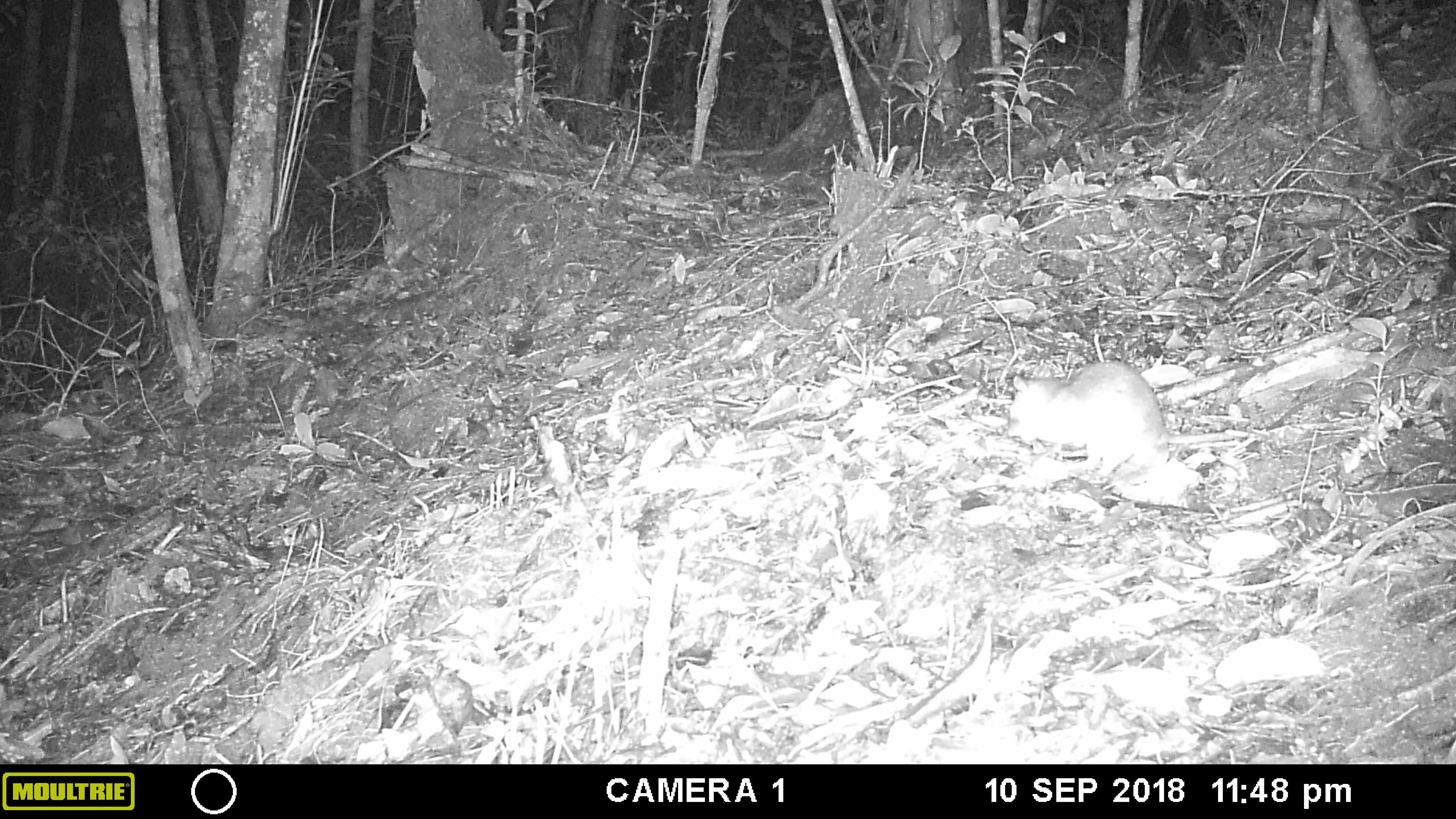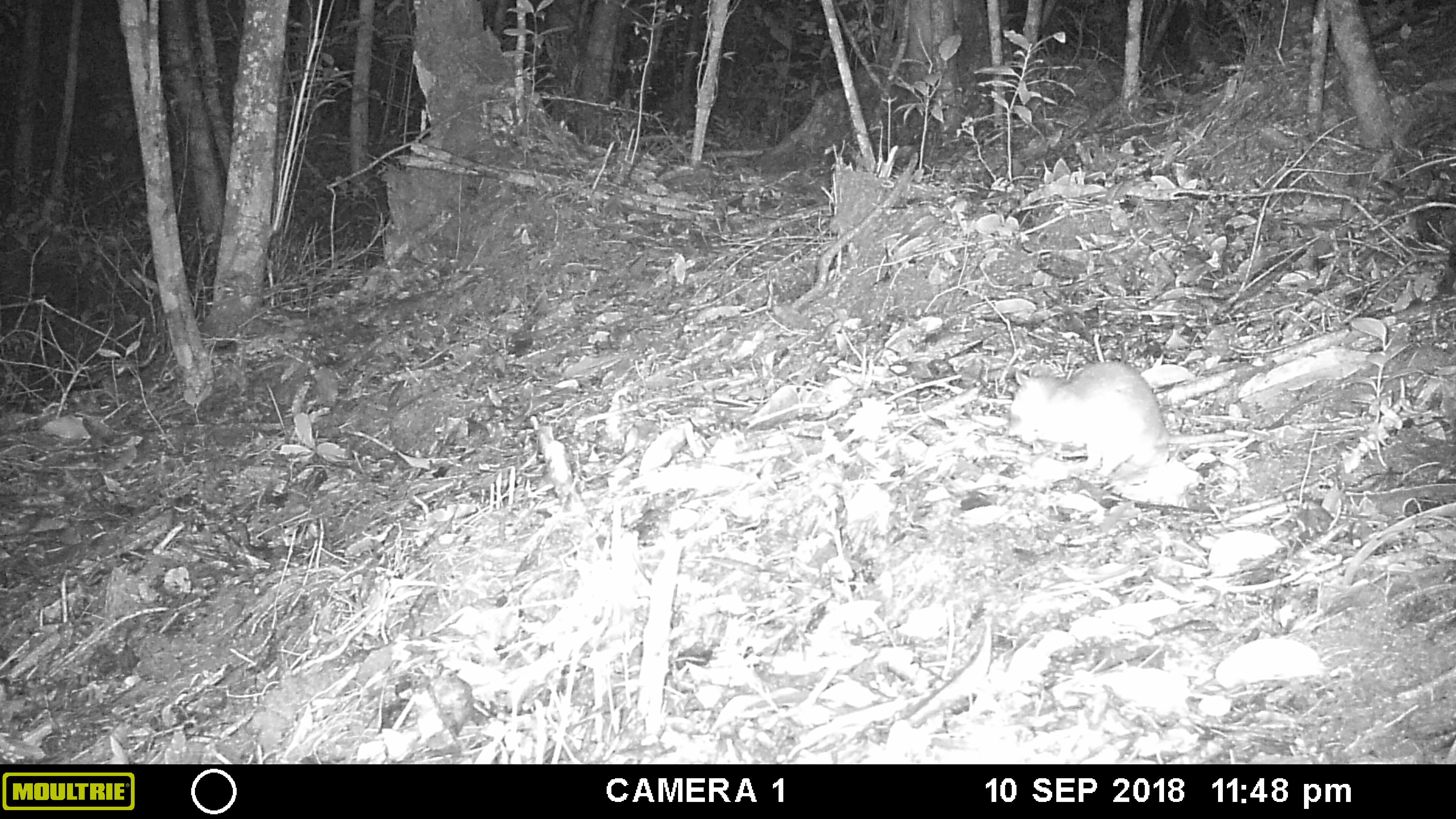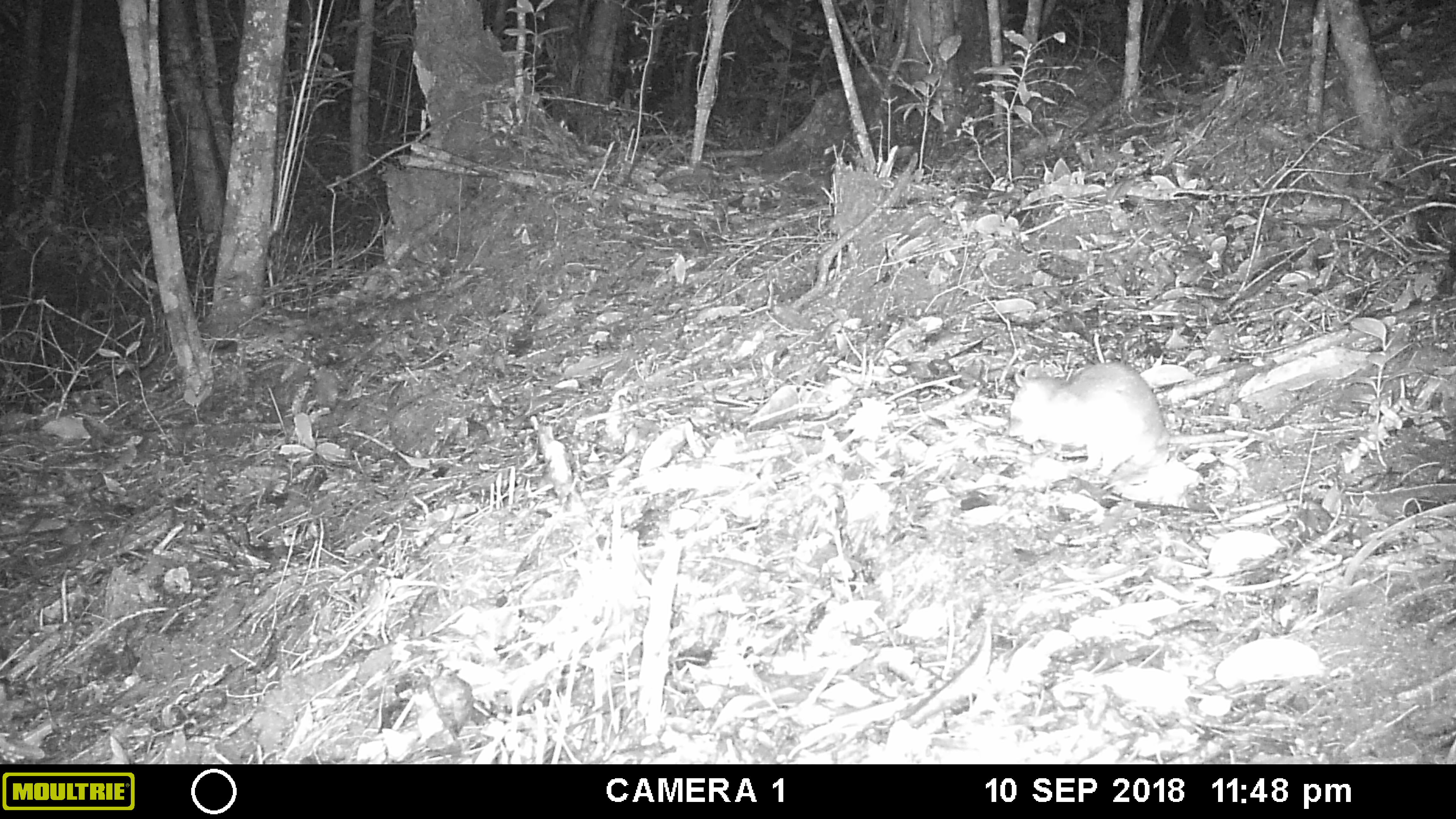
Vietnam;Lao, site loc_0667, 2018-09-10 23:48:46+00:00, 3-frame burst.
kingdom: Animalia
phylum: Chordata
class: Mammalia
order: Rodentia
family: Muridae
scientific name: Muridae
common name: old-world mice and rats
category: unidentified murid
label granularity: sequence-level